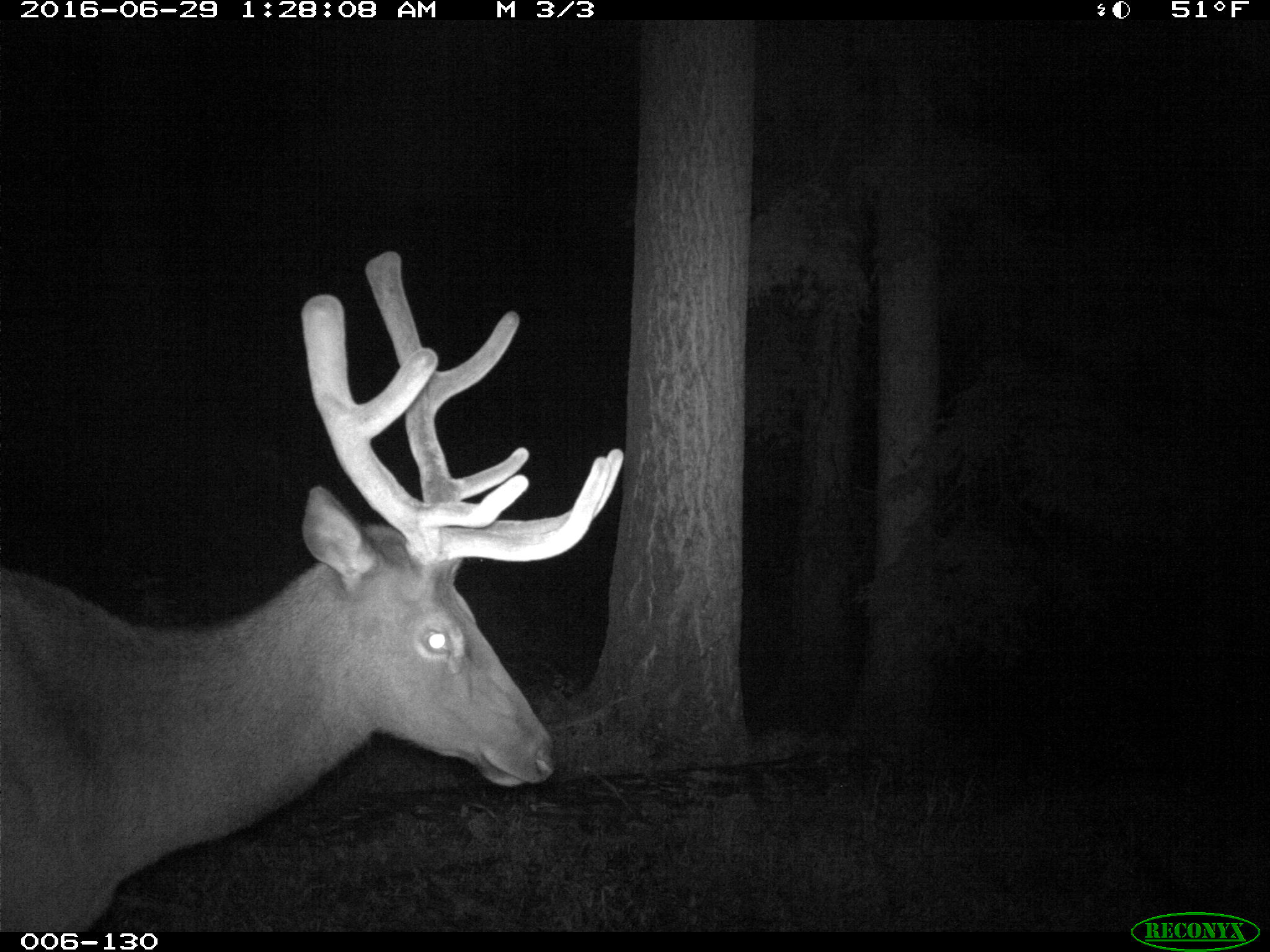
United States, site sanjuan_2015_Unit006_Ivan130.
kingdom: Animalia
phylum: Chordata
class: Mammalia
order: Artiodactyla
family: Cervidae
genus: Cervus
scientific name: Cervus elaphus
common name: red deer